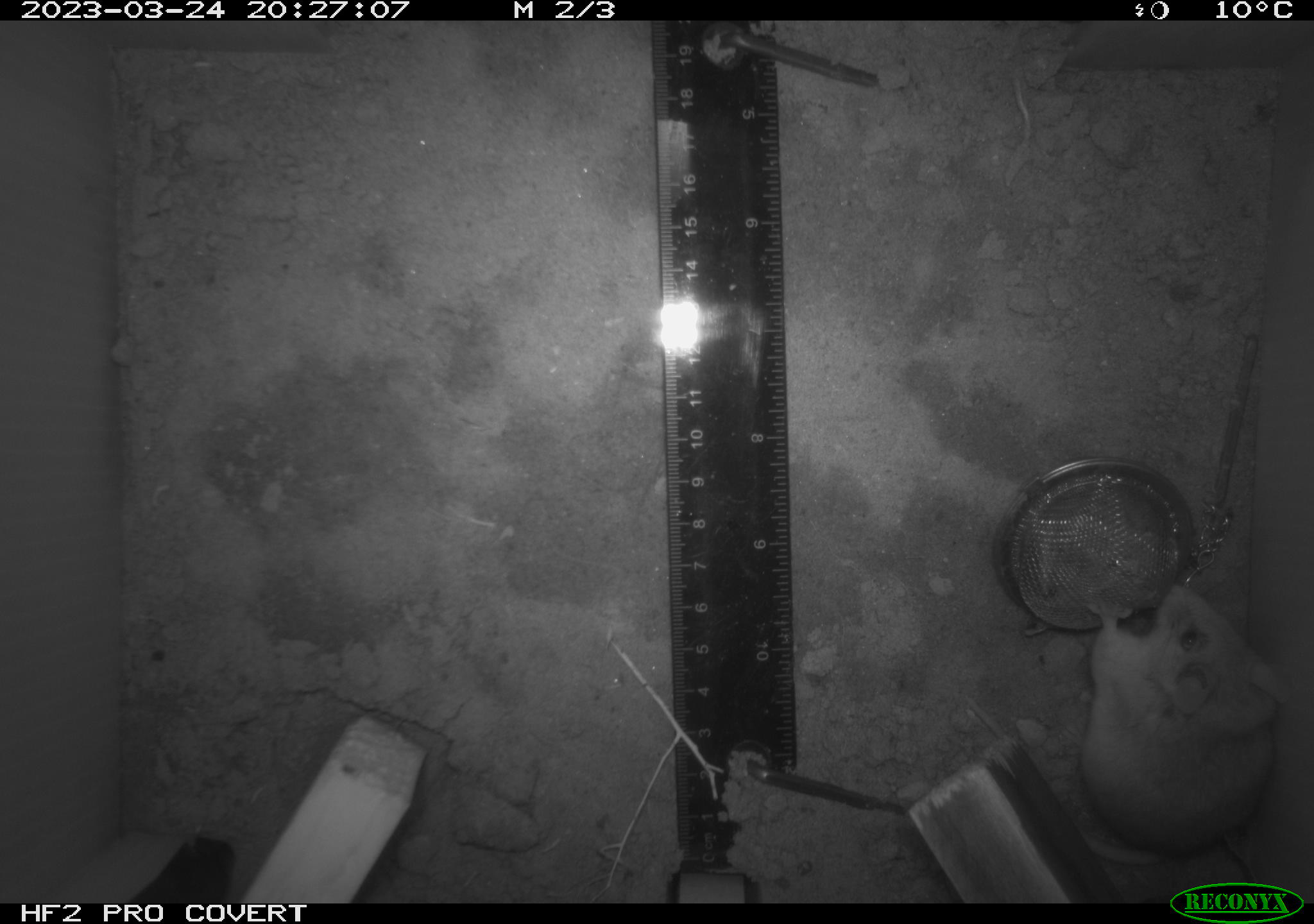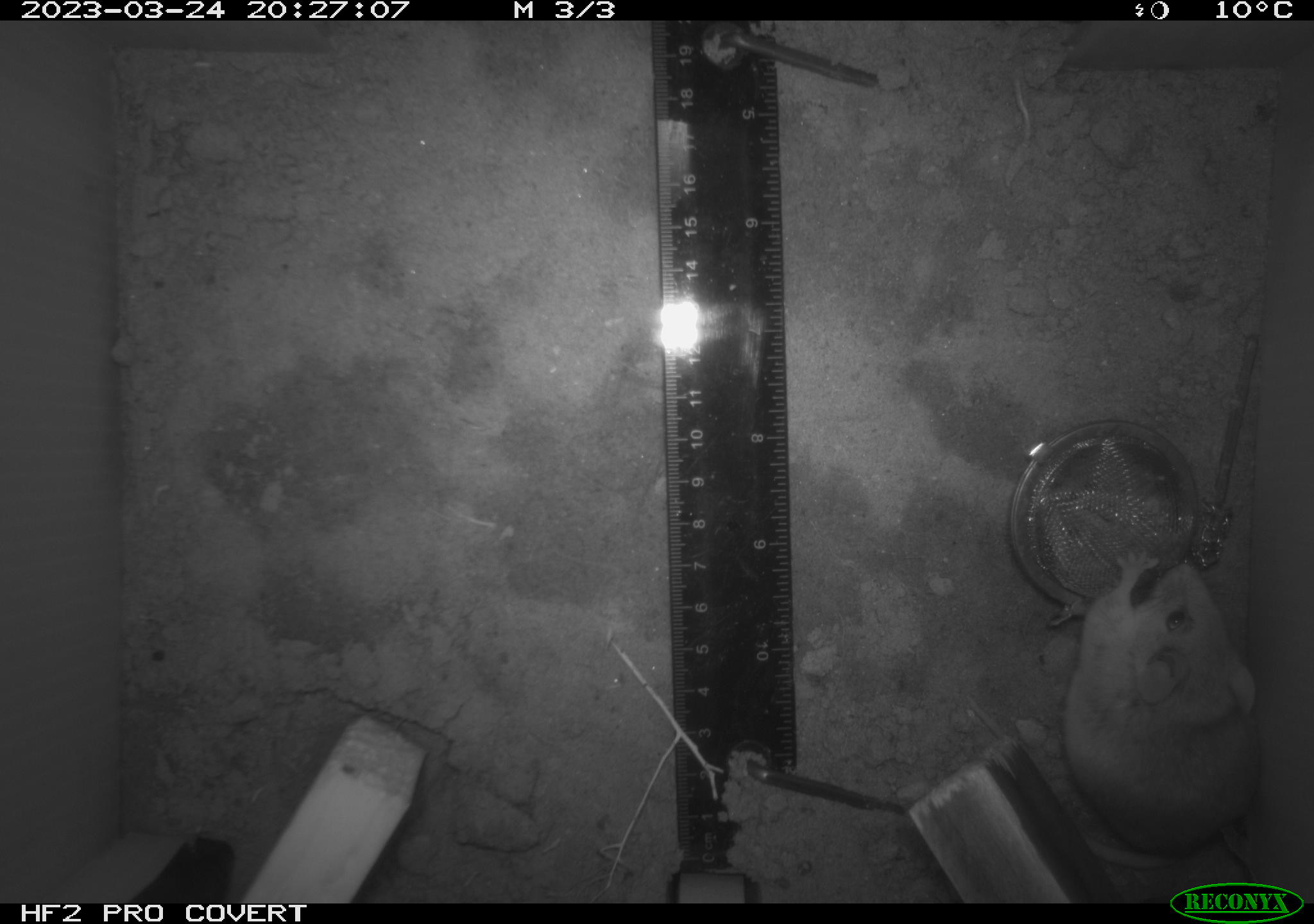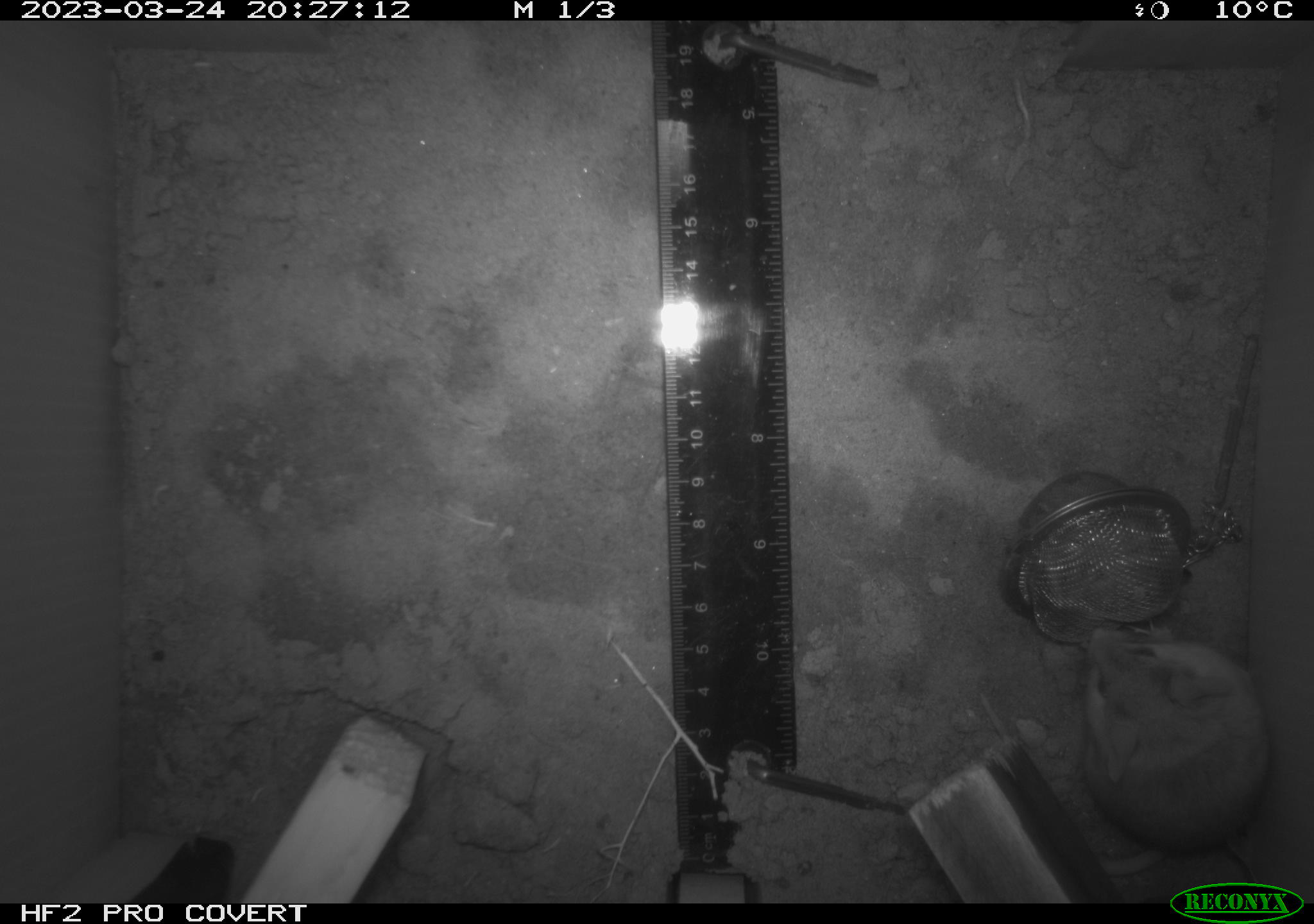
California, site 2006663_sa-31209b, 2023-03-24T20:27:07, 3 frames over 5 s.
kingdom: Animalia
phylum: Chordata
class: Mammalia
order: Rodentia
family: Cricetidae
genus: Peromyscus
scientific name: Peromyscus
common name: deer mice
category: peromyscus species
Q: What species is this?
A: Peromyscus species (deer mice) (Peromyscus).